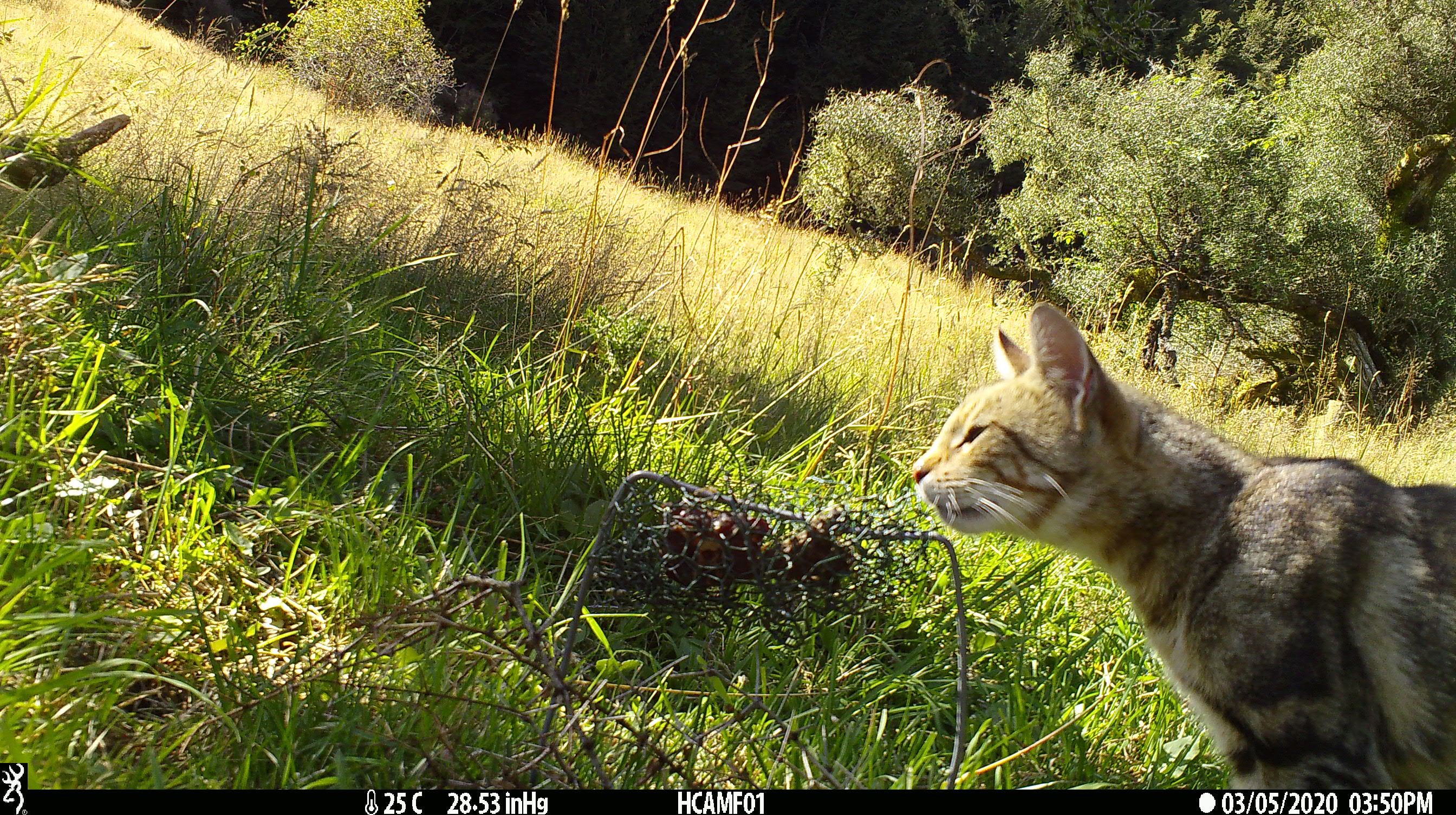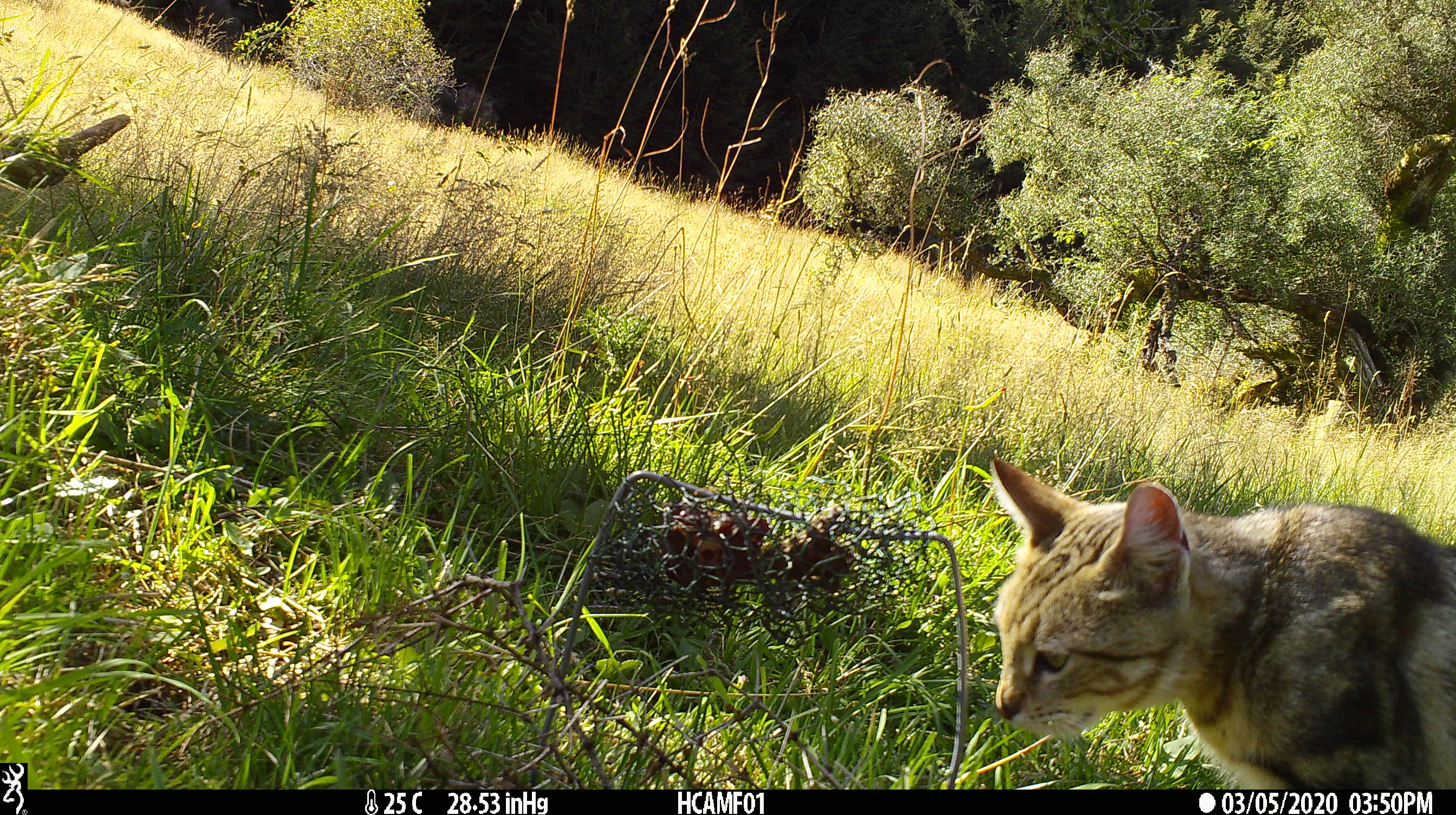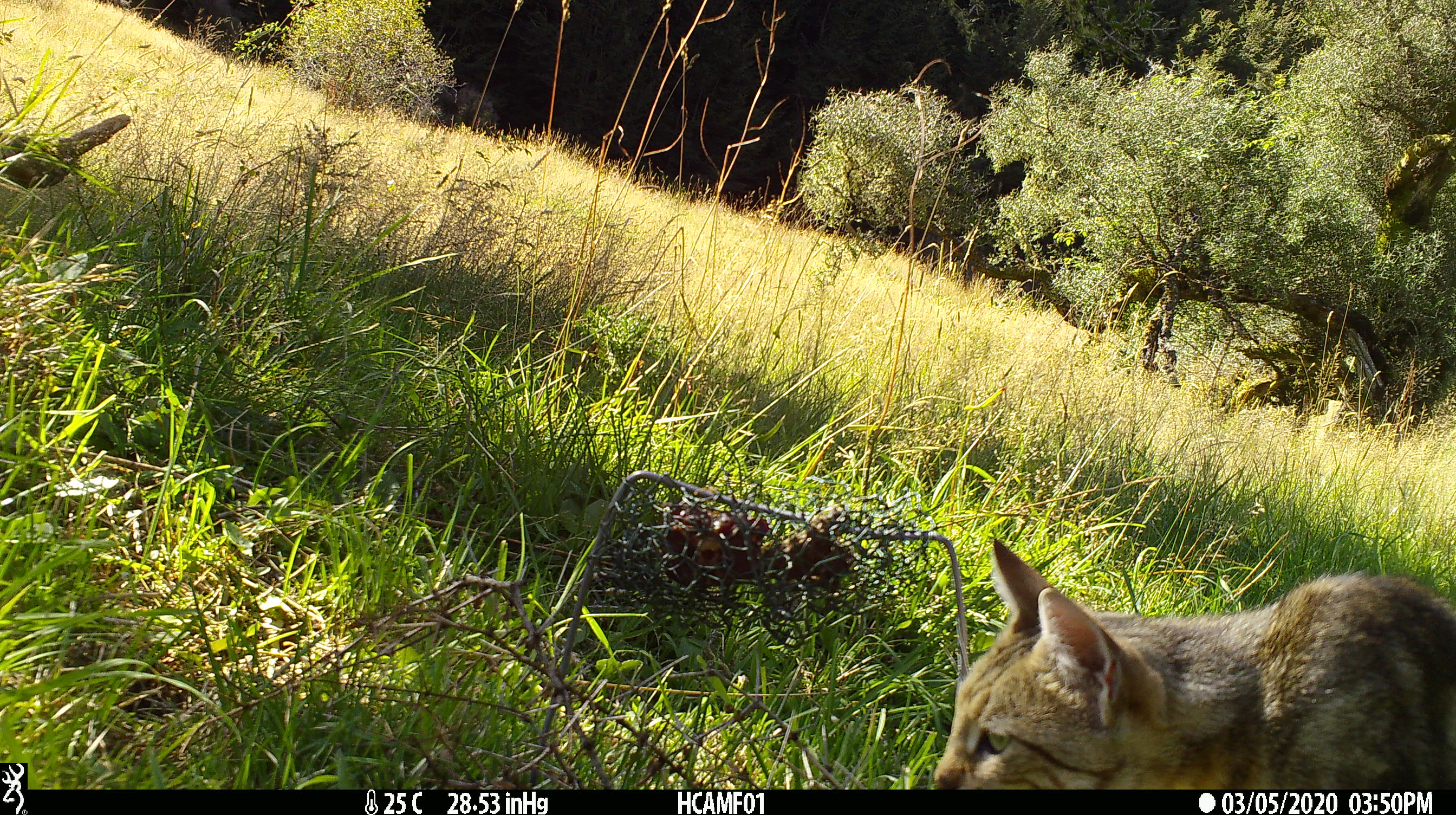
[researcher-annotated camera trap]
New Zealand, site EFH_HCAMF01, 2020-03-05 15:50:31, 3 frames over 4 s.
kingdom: Animalia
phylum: Chordata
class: Mammalia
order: Carnivora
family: Felidae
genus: Felis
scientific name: Felis catus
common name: domestic cat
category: cat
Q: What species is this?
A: Cat (domestic cat) (Felis catus).